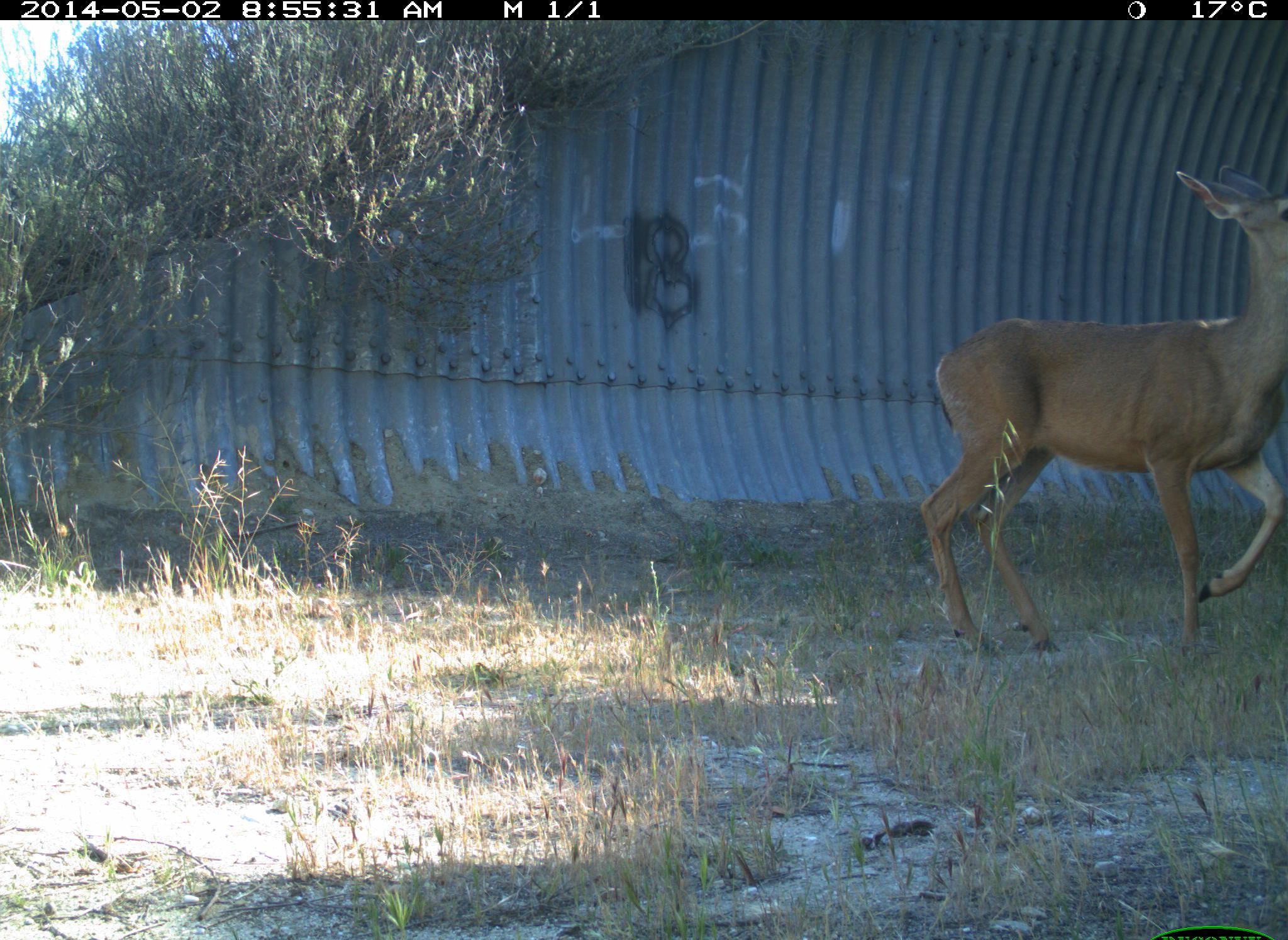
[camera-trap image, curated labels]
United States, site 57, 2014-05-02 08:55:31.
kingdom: Animalia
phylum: Chordata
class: Mammalia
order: Artiodactyla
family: Cervidae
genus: Odocoileus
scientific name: Odocoileus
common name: deer